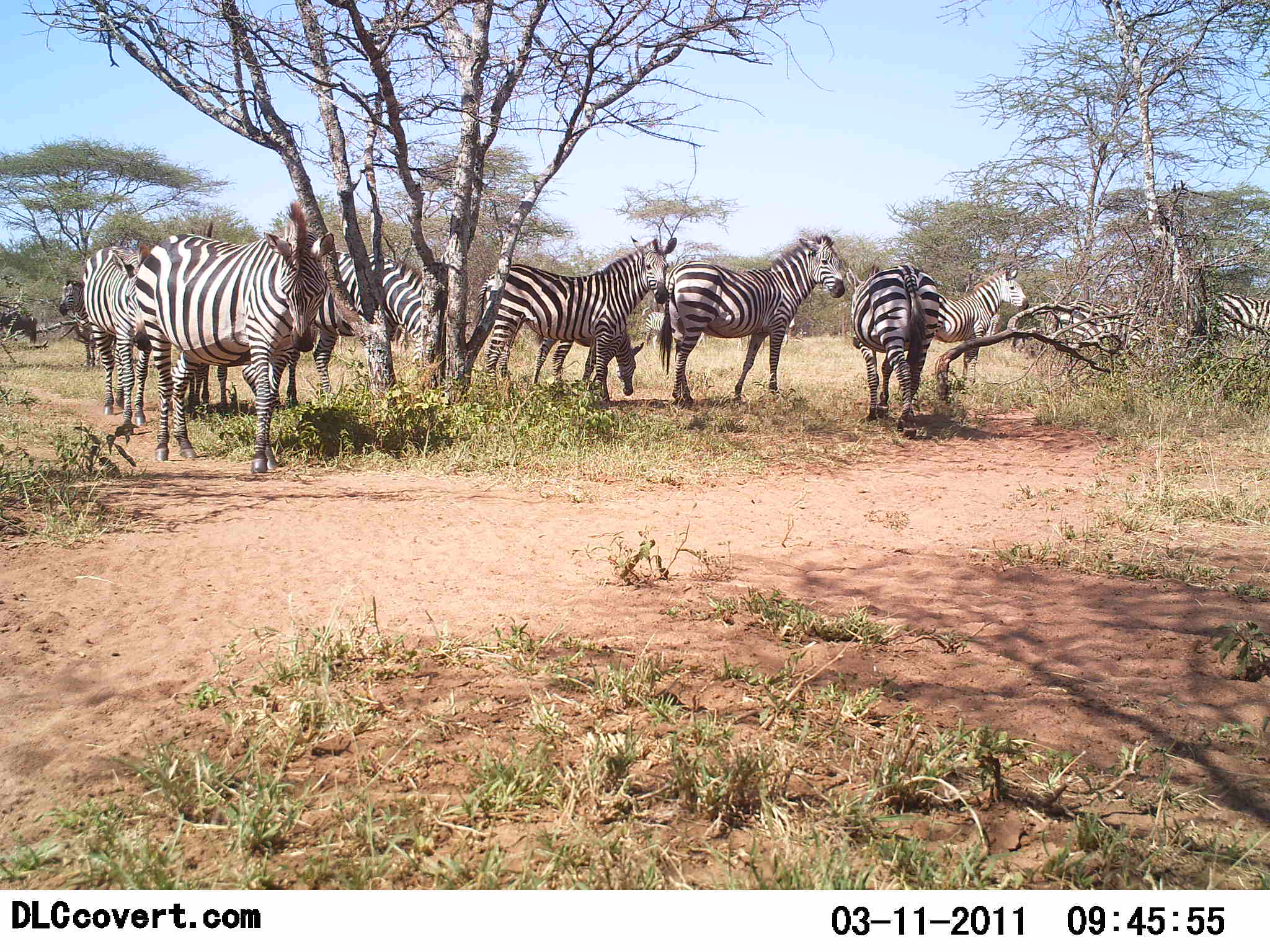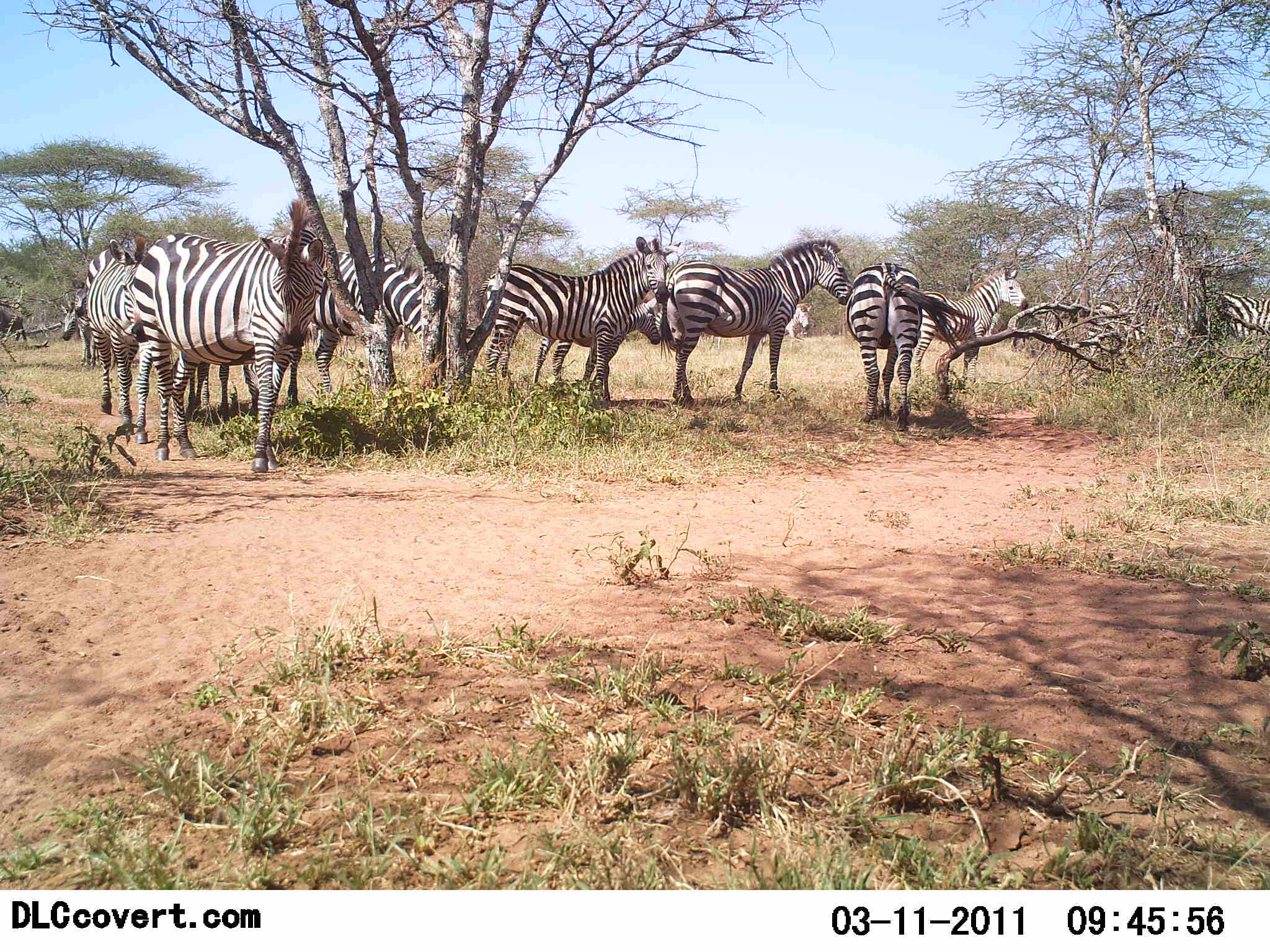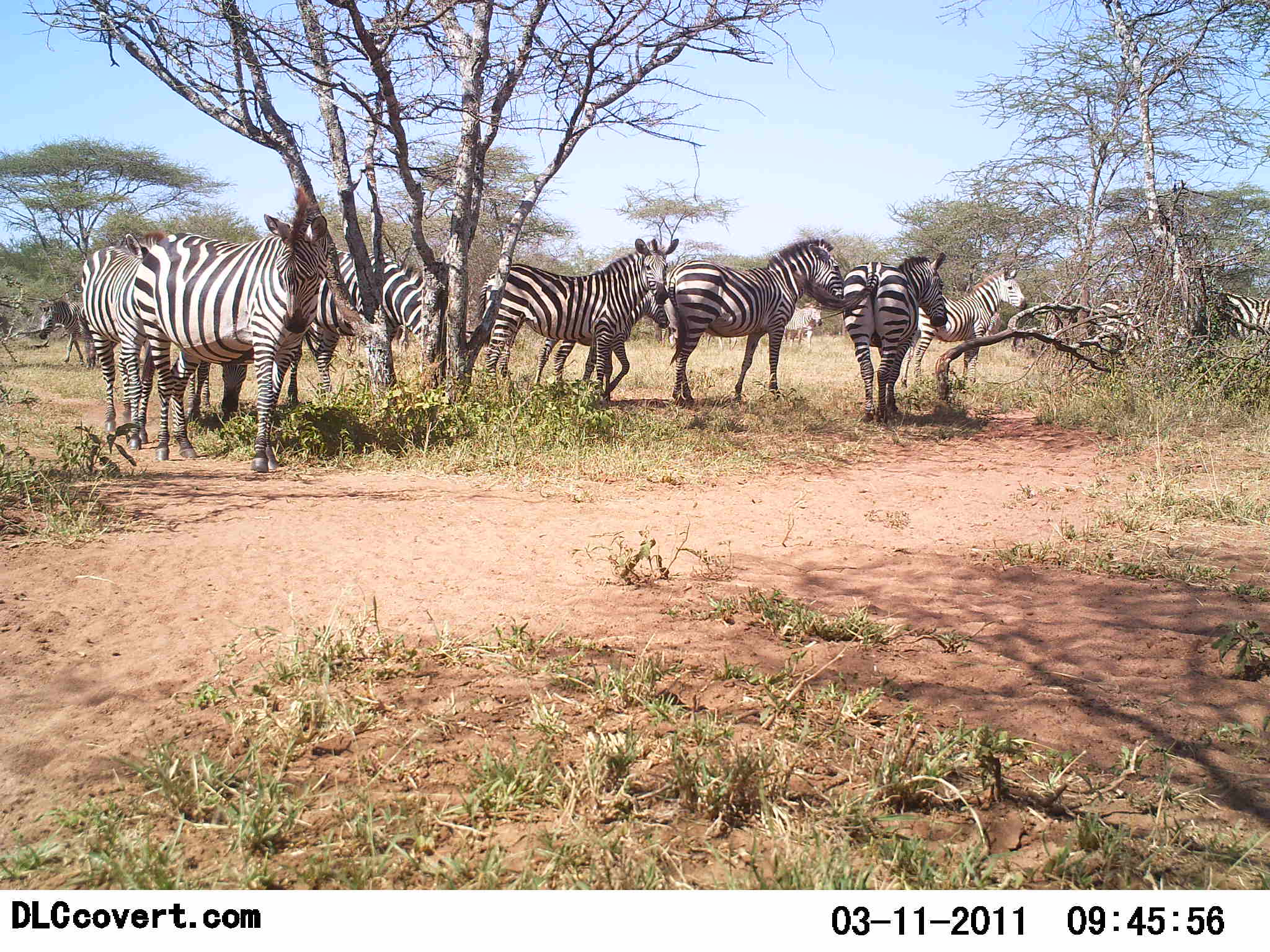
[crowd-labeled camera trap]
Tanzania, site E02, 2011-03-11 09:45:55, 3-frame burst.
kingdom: Animalia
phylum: Chordata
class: Mammalia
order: Perissodactyla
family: Equidae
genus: Equus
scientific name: Equus quagga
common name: plains zebra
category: zebra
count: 10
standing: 91%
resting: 9%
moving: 36%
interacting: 9%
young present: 18%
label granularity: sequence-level